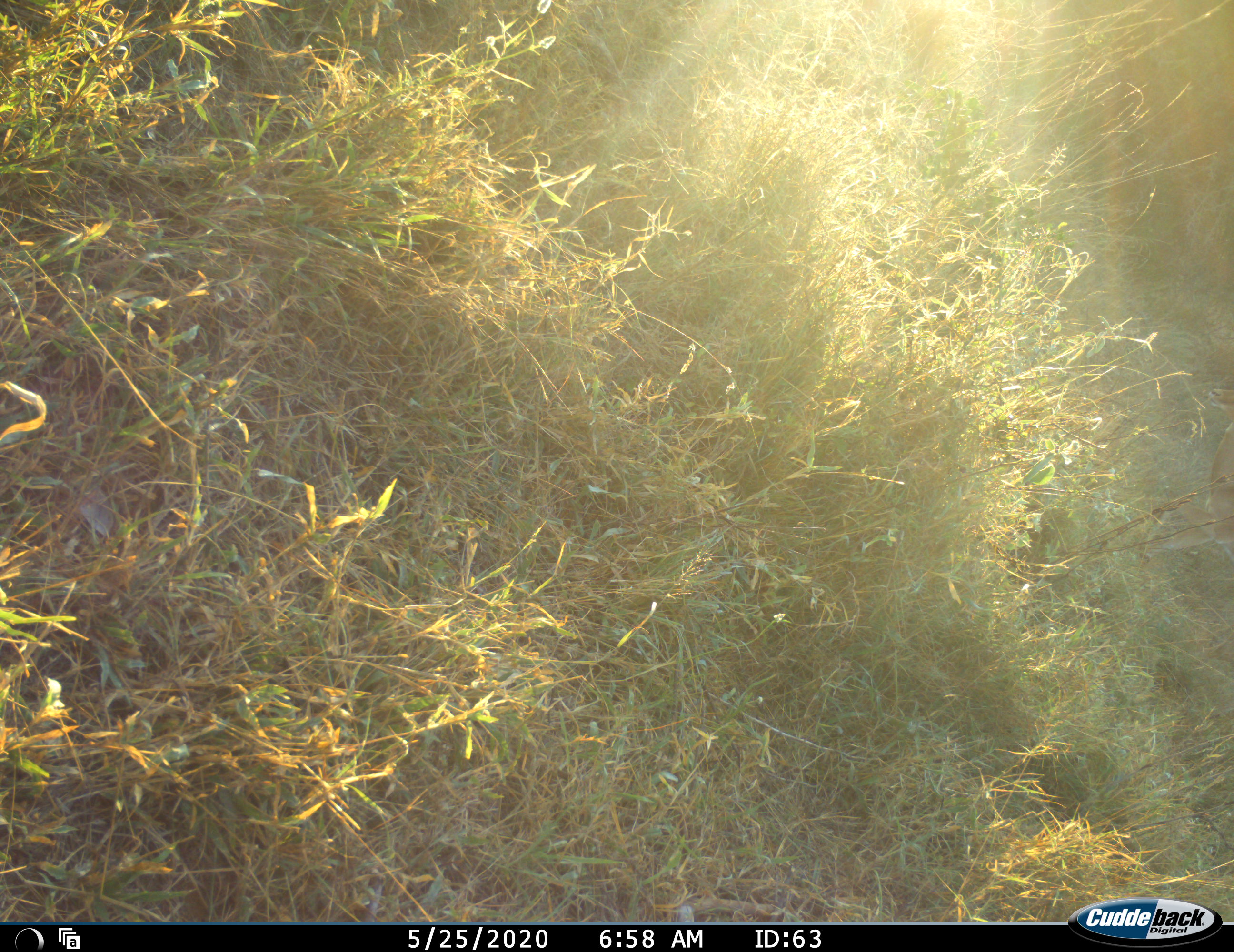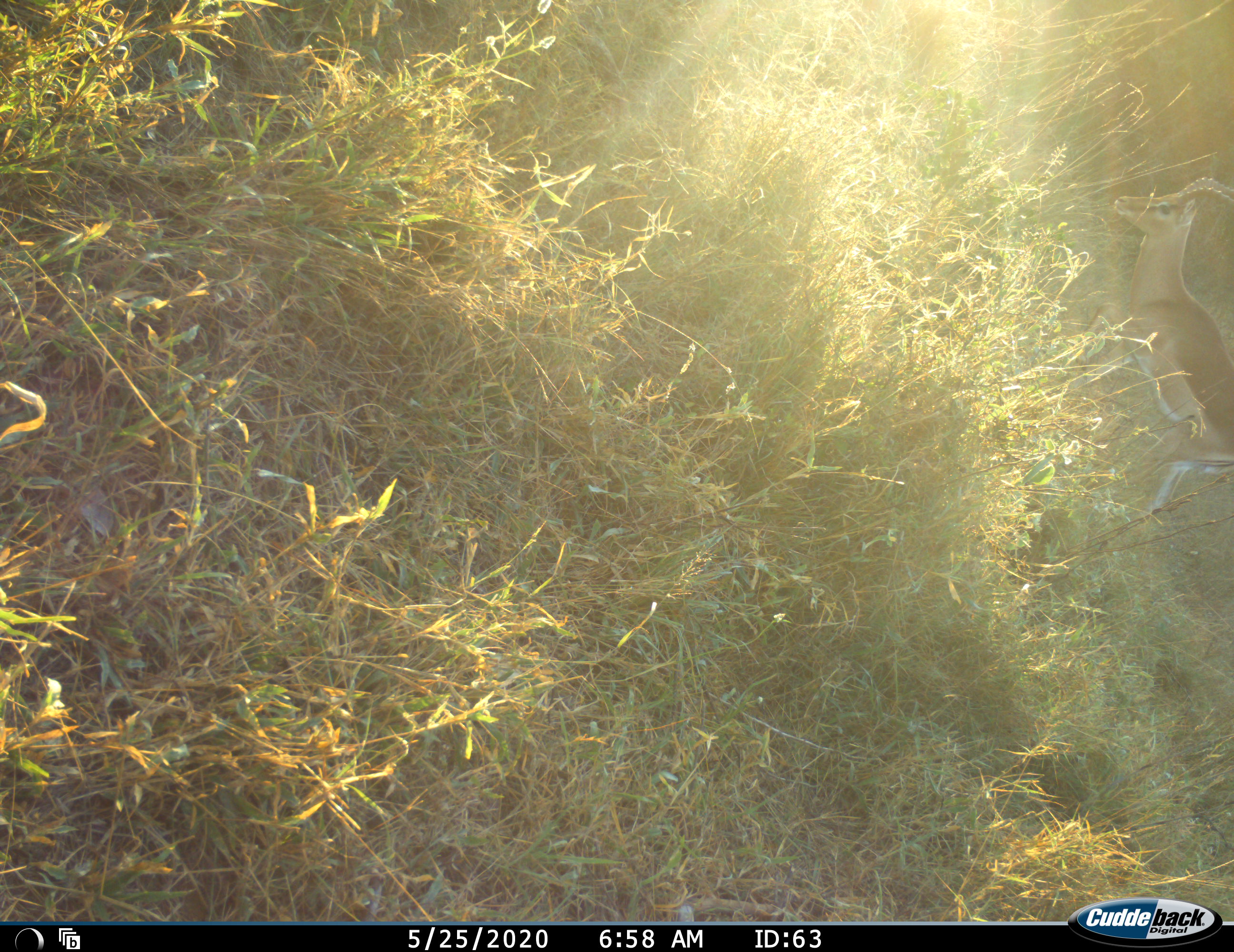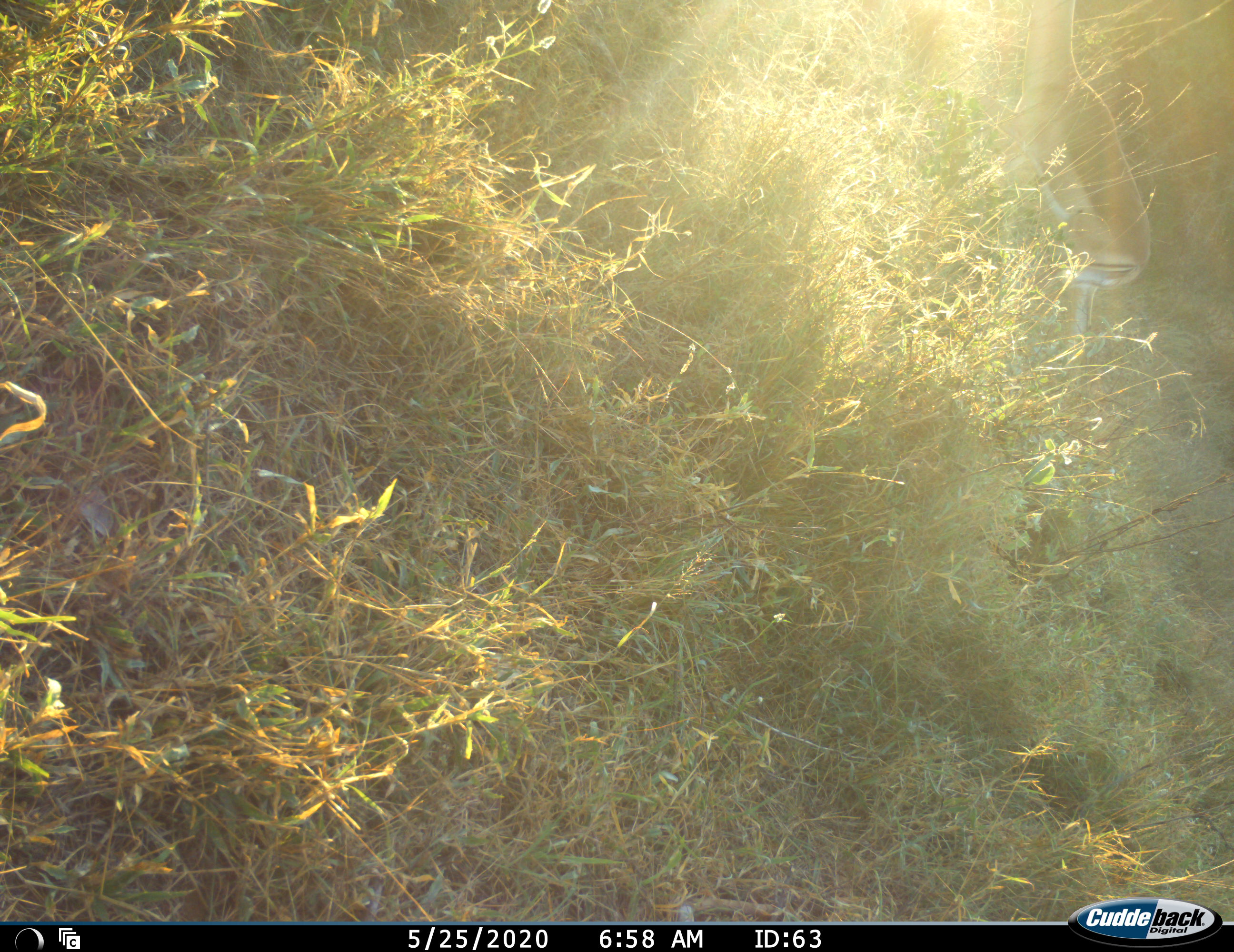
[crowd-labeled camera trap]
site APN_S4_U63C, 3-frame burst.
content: unidentified animal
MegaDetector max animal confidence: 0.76